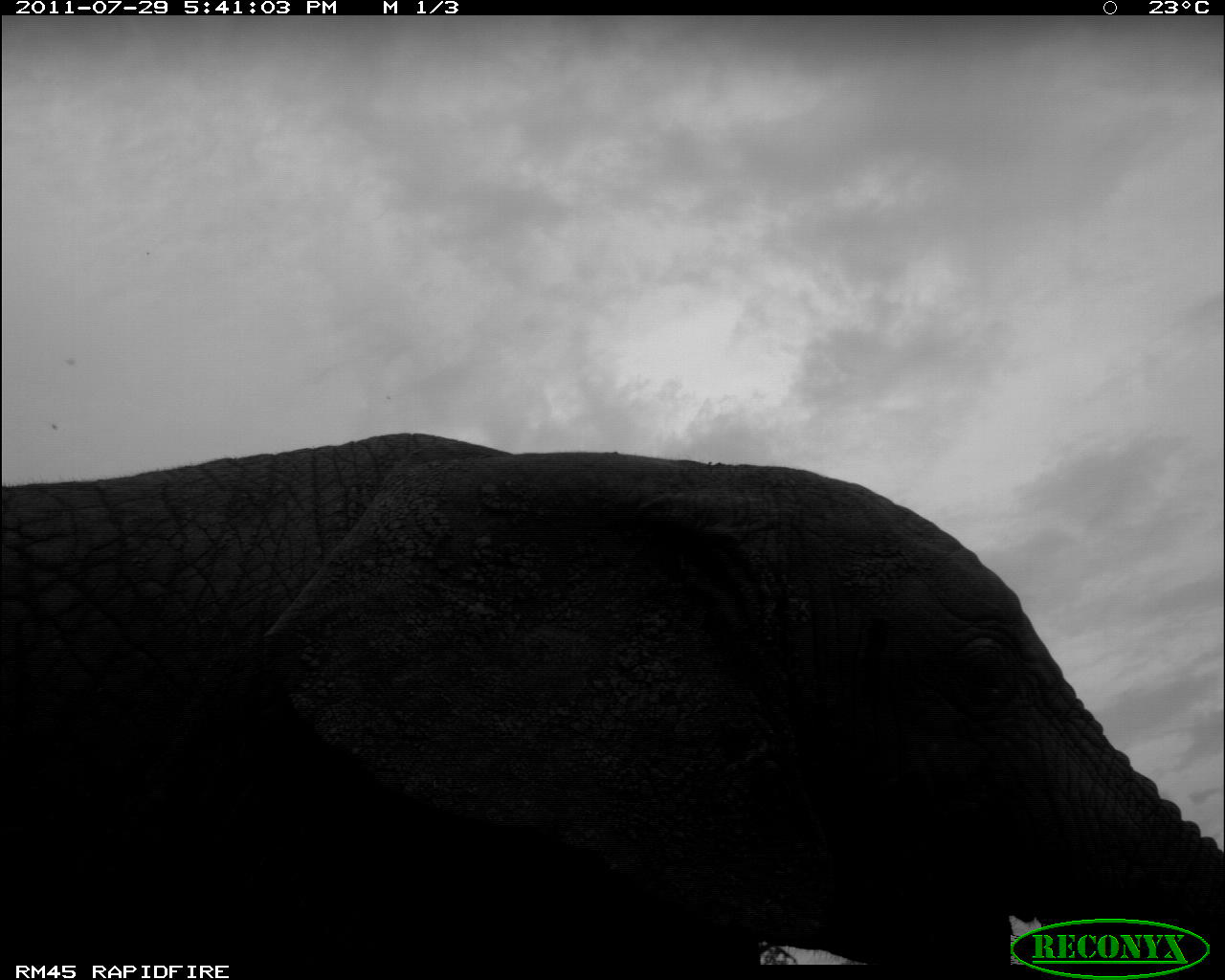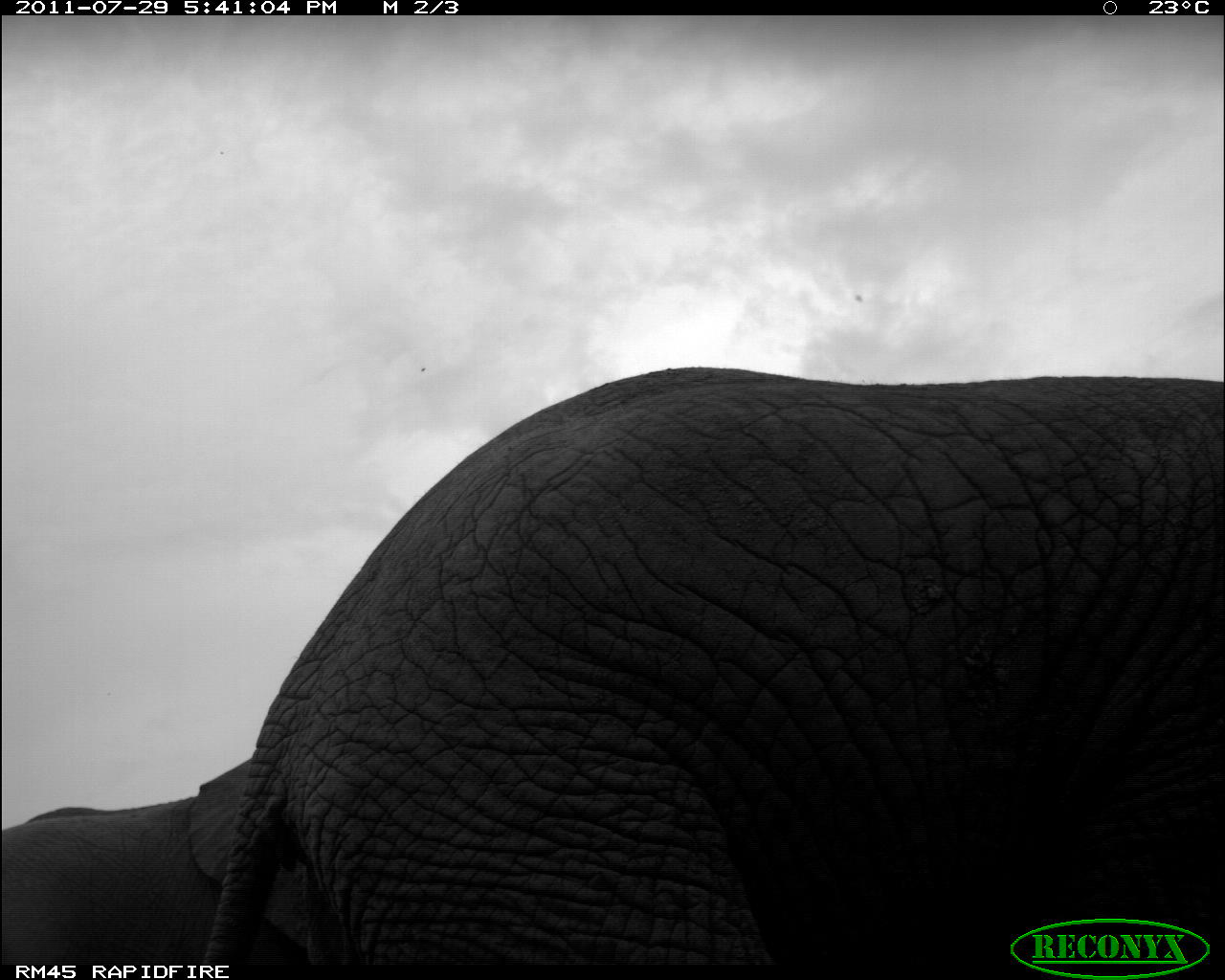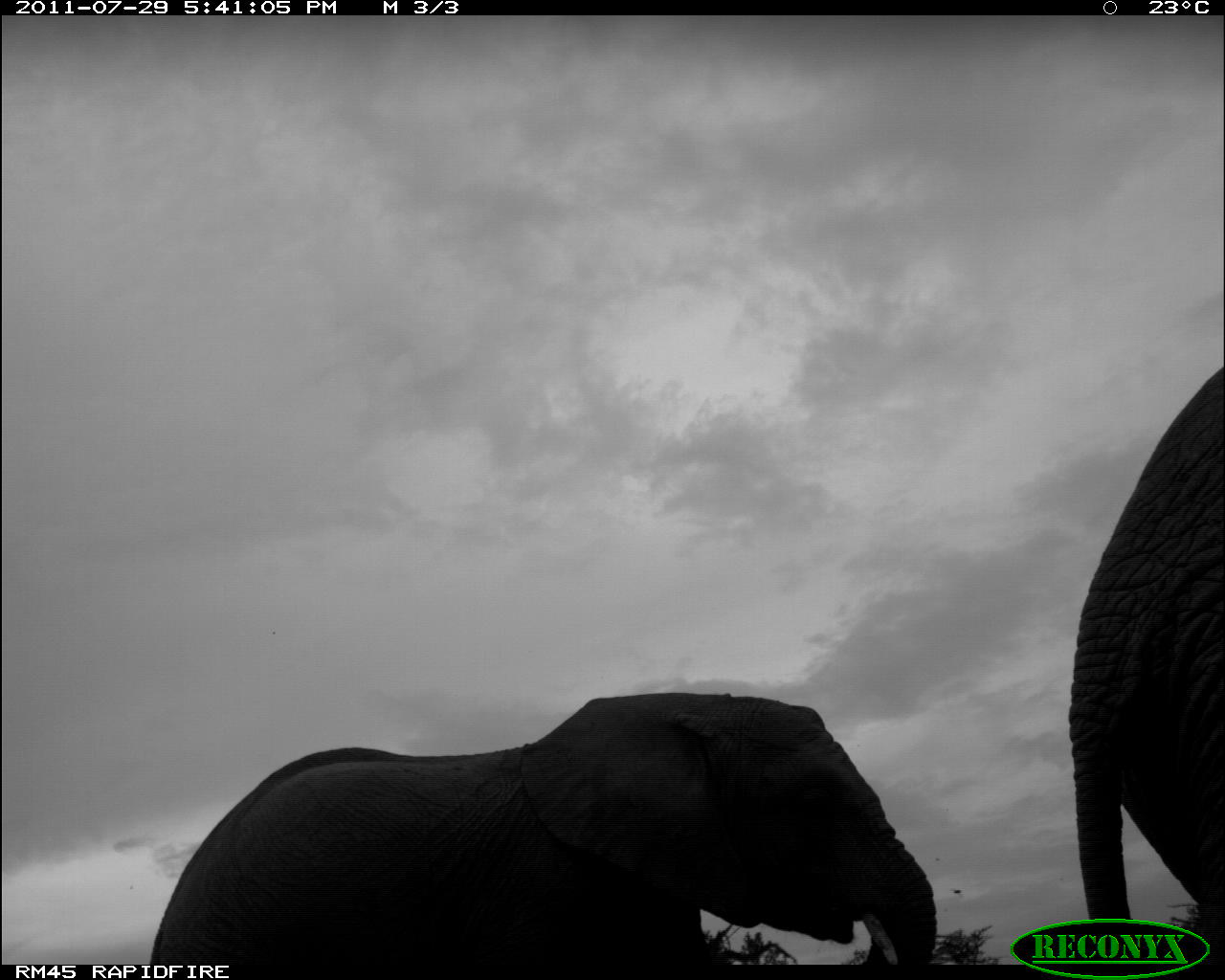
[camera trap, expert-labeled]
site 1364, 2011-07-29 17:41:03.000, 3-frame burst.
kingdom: Animalia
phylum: Chordata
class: Mammalia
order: Proboscidea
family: Elephantidae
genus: Loxodonta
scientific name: Loxodonta africana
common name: african bush elephant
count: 1